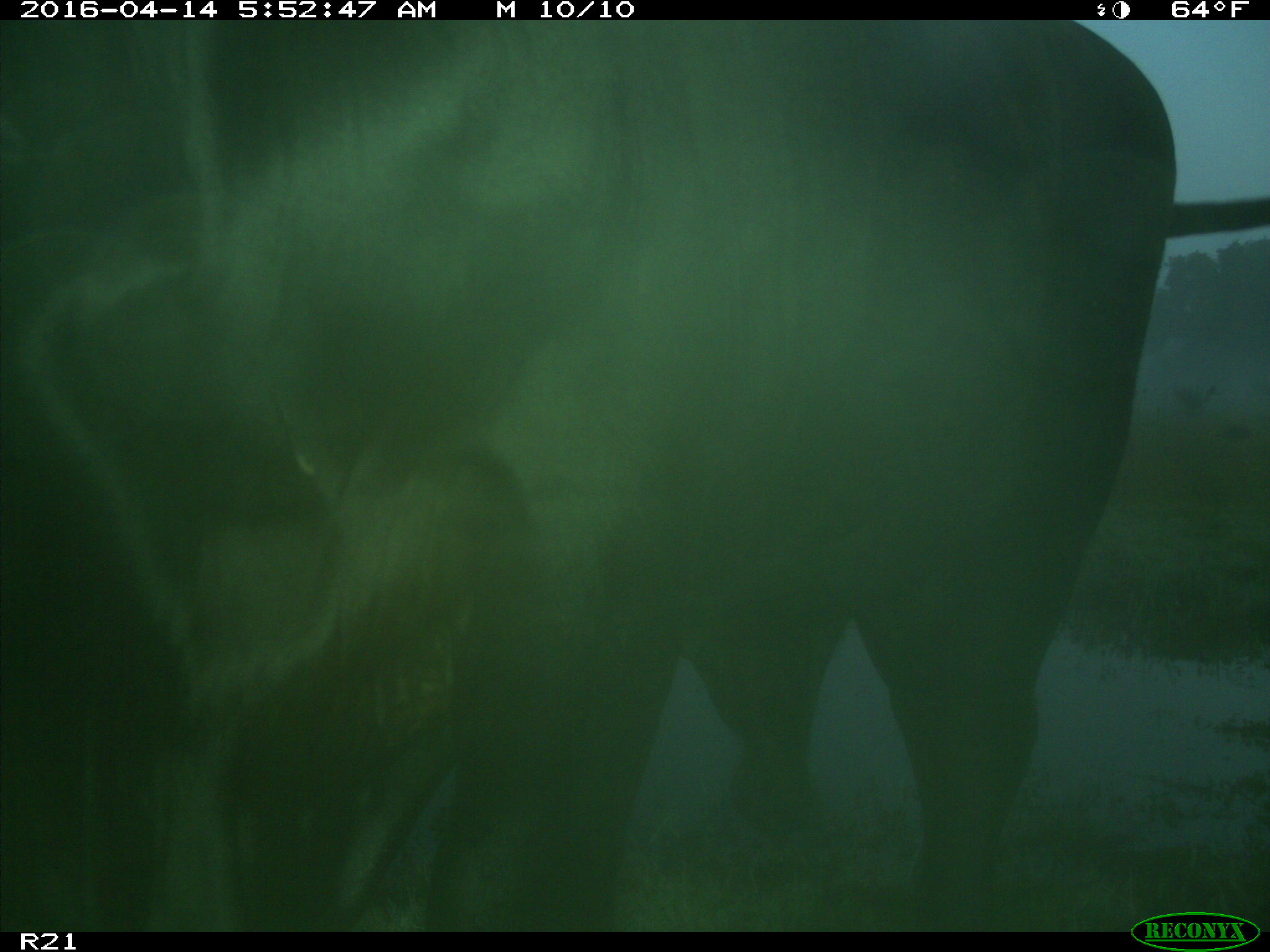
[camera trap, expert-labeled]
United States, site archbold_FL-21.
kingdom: Animalia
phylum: Chordata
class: Mammalia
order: Artiodactyla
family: Bovidae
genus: Bos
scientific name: Bos taurus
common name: domestic cow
Bos taurus (domestic cow).